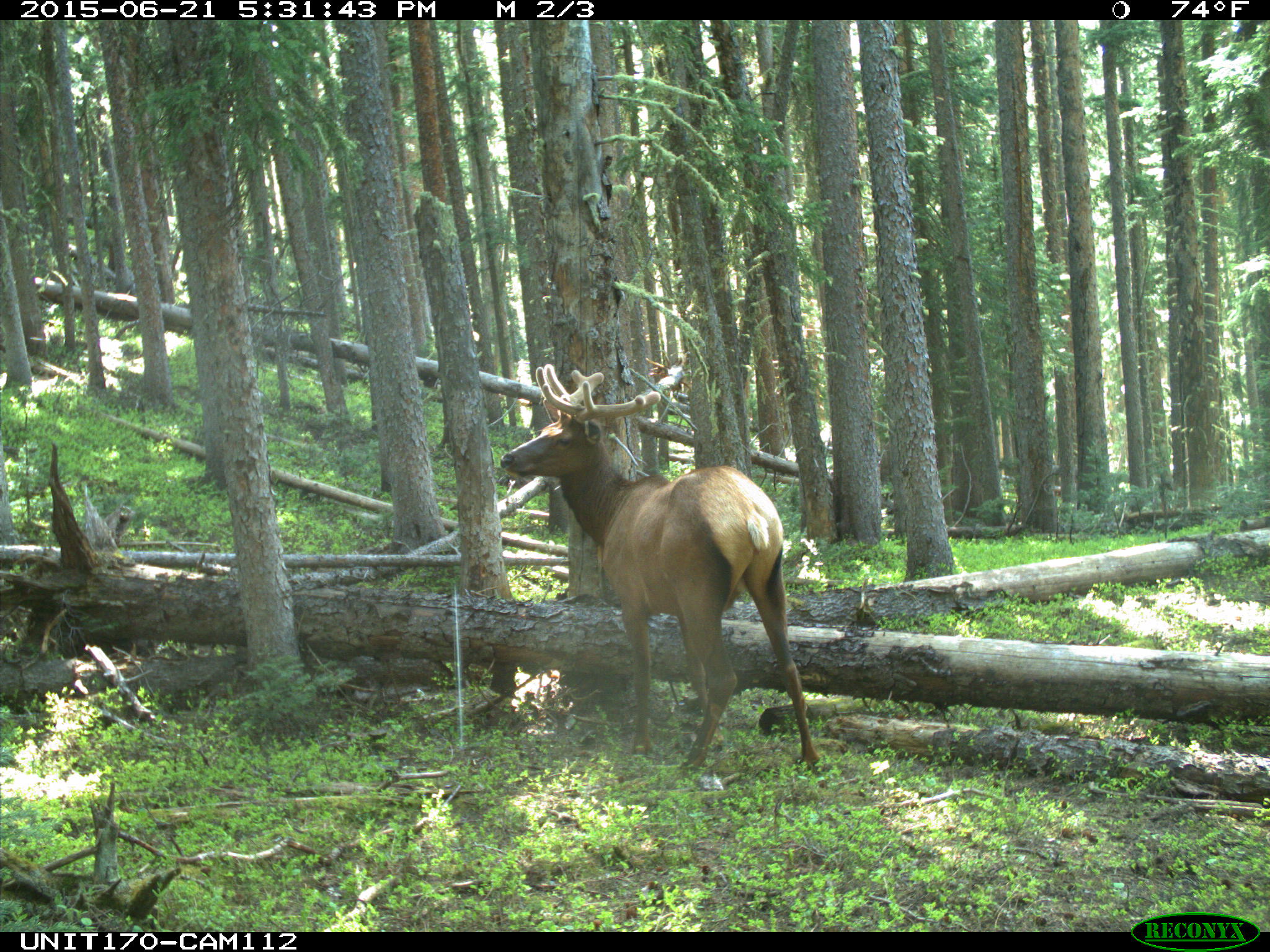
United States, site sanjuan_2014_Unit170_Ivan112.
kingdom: Animalia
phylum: Chordata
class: Mammalia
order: Artiodactyla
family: Cervidae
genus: Cervus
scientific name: Cervus elaphus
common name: red deer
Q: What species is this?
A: Cervus elaphus (red deer).